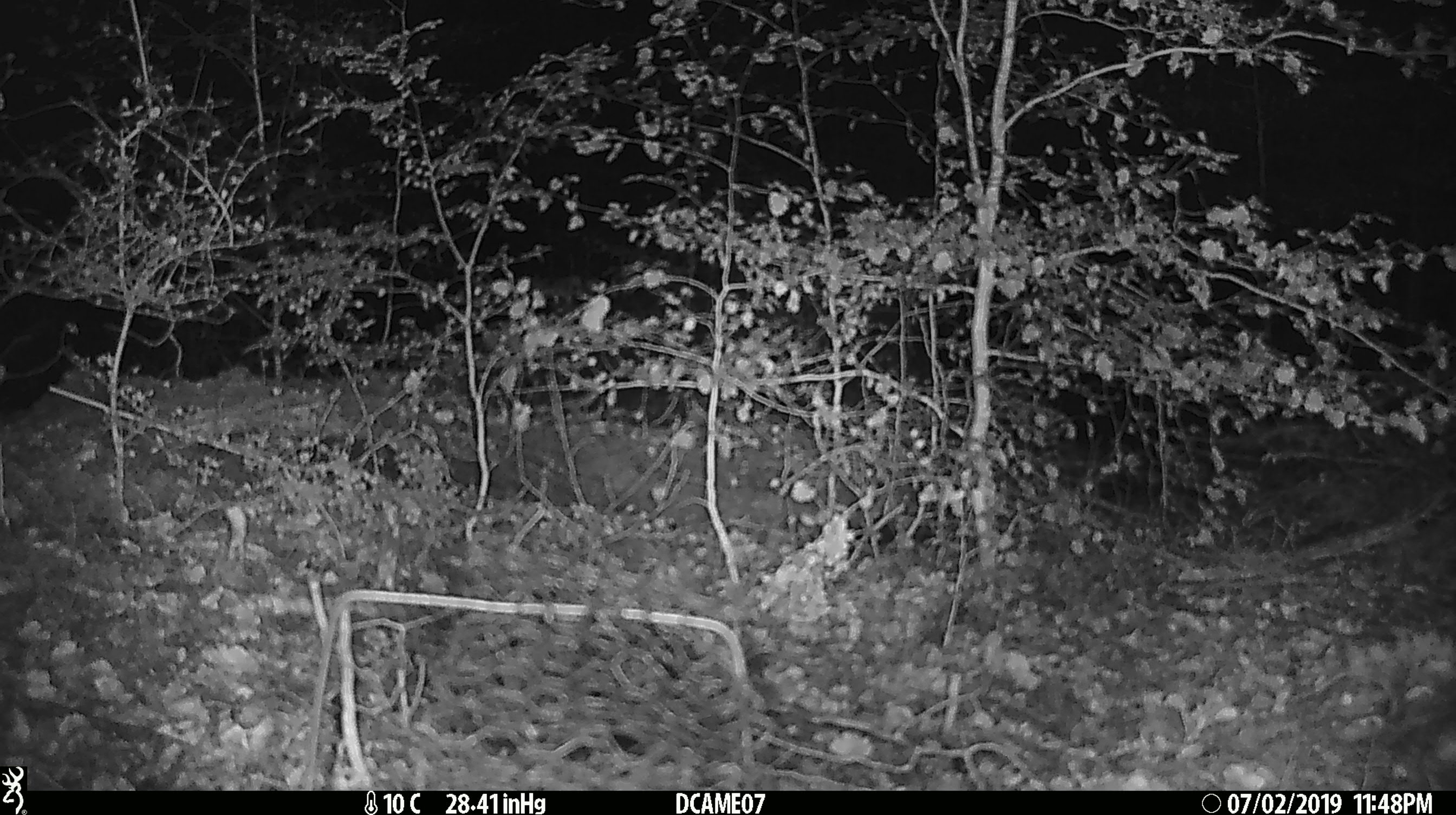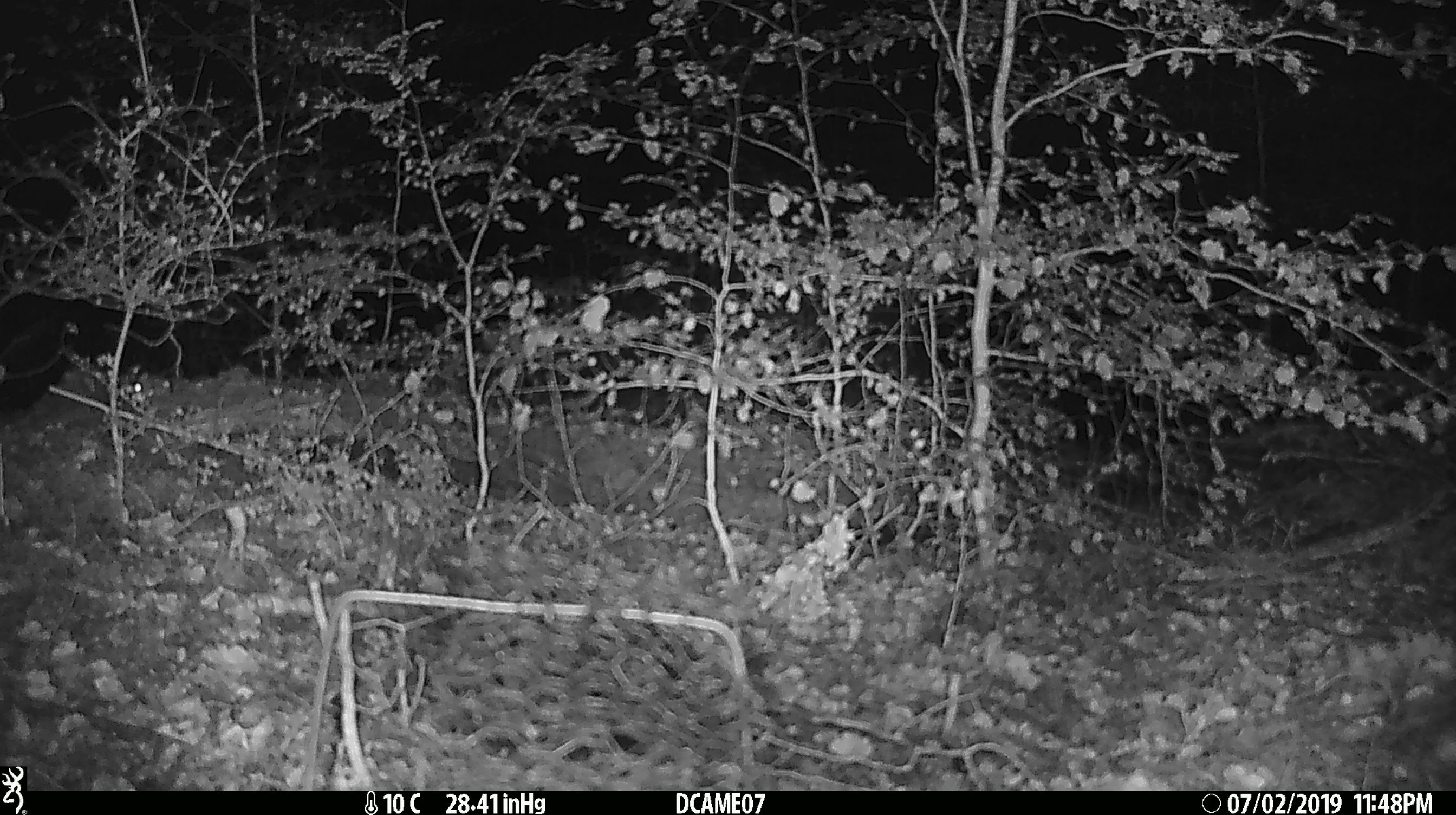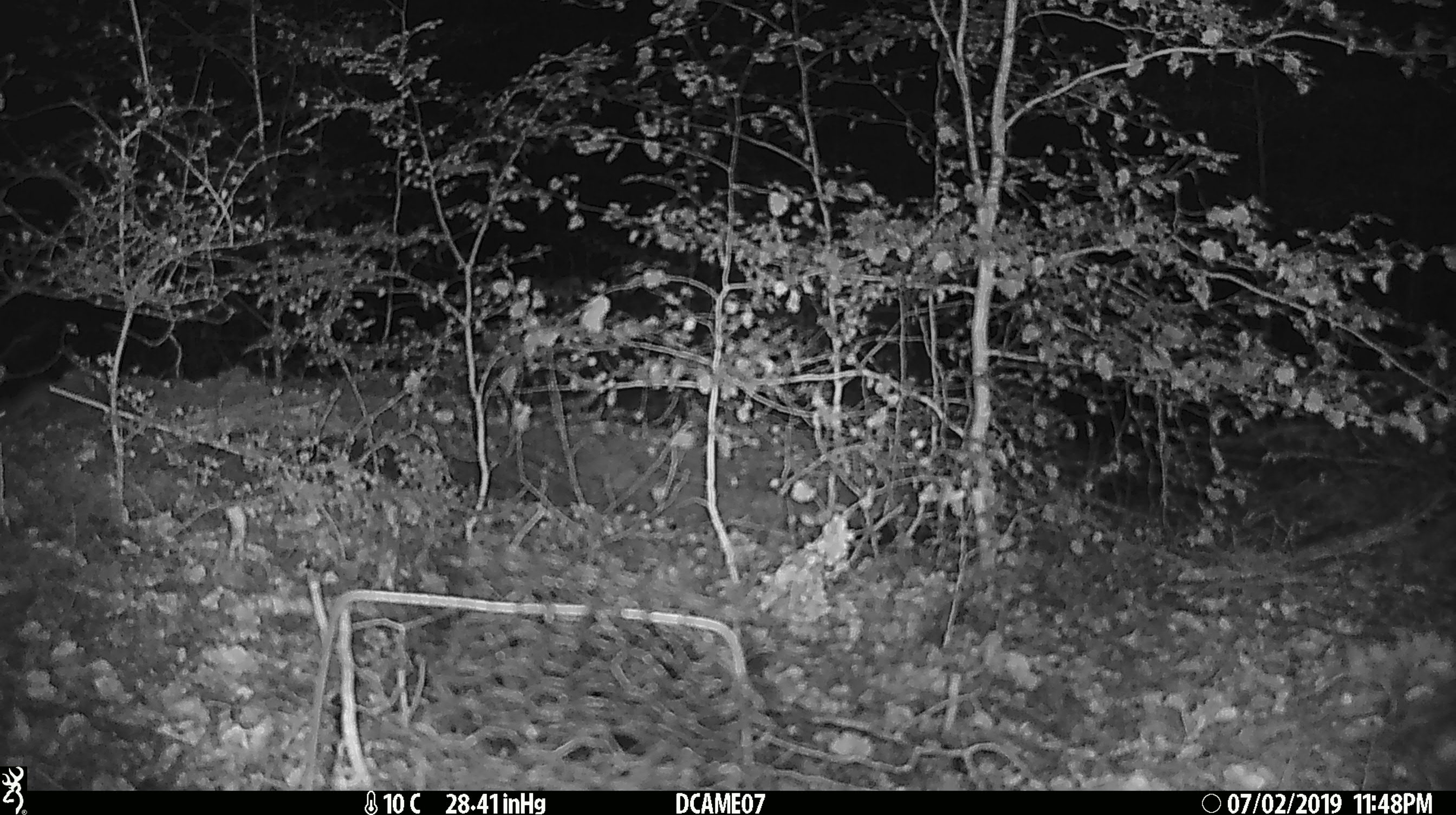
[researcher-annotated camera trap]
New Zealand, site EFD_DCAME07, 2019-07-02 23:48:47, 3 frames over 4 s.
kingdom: Animalia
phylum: Chordata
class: Mammalia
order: Rodentia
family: Muridae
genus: Mus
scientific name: Mus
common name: mouse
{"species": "mouse (Mus)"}